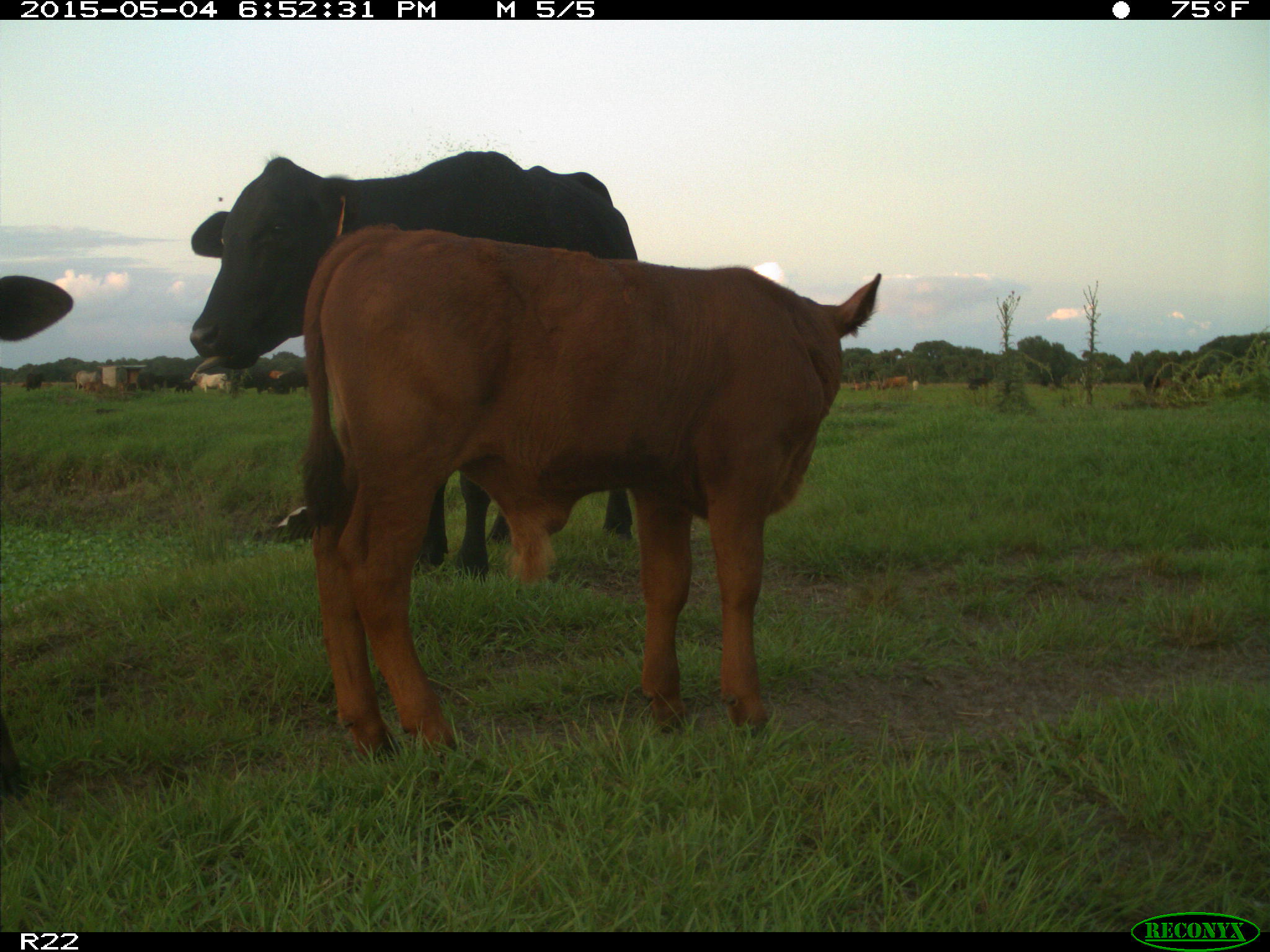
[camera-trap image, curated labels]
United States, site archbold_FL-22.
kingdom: Animalia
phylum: Chordata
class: Mammalia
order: Artiodactyla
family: Bovidae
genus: Bos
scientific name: Bos taurus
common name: domestic cow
Bos taurus (domestic cow).